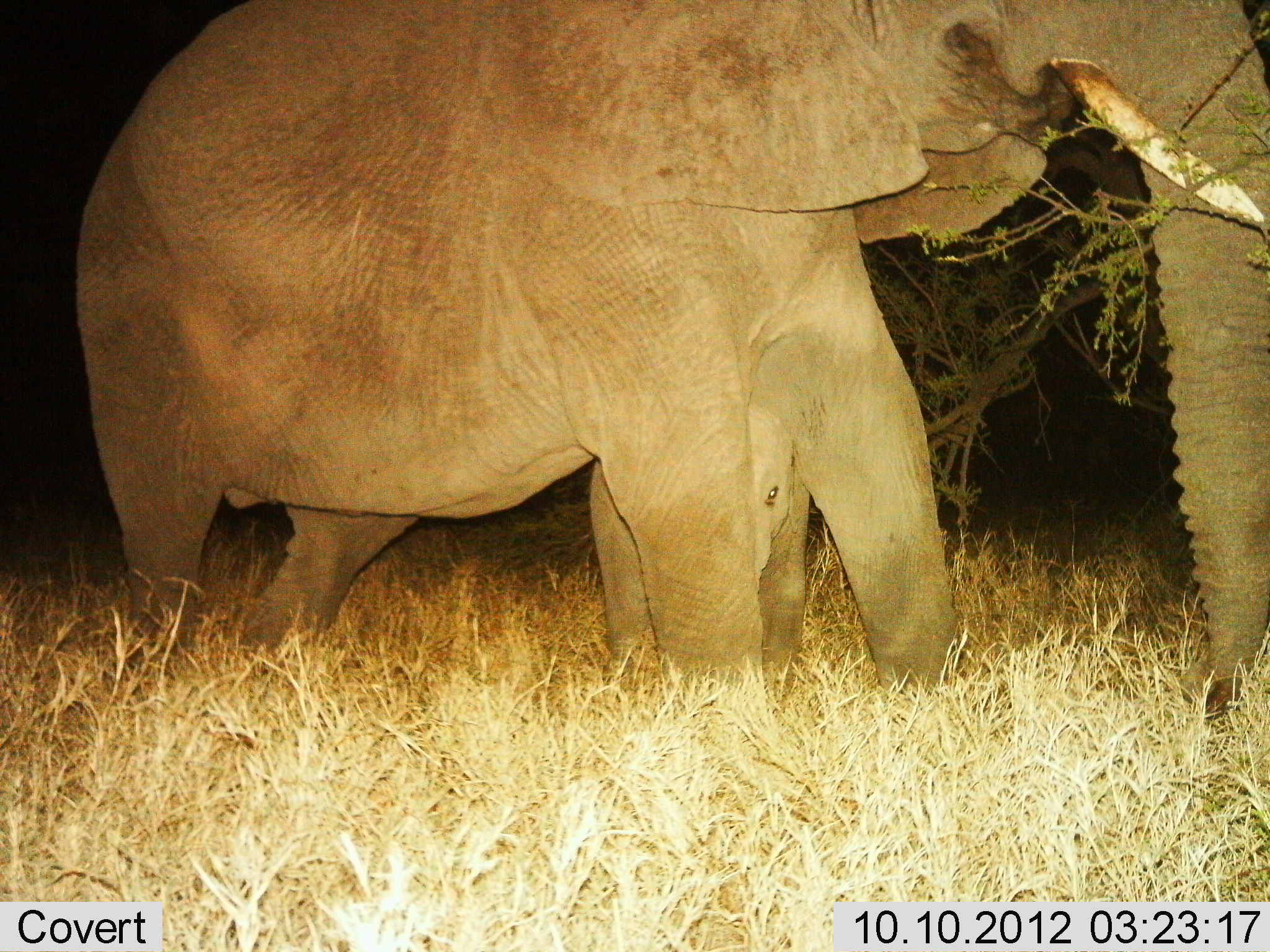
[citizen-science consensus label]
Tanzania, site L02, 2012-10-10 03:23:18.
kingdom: Animalia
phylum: Chordata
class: Mammalia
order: Proboscidea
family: Elephantidae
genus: Loxodonta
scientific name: Loxodonta africana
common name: african bush elephant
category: elephant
Elephant (african bush elephant) (Loxodonta africana), count 2. Behavior (volunteer vote fractions): standing 90%, resting 0%, moving 20%, interacting 0%. Young present (vote fraction): 70%. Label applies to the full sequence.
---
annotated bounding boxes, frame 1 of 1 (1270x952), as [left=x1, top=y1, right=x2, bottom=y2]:
animal: [left=78, top=0, right=1270, bottom=725]; [left=585, top=429, right=825, bottom=727]